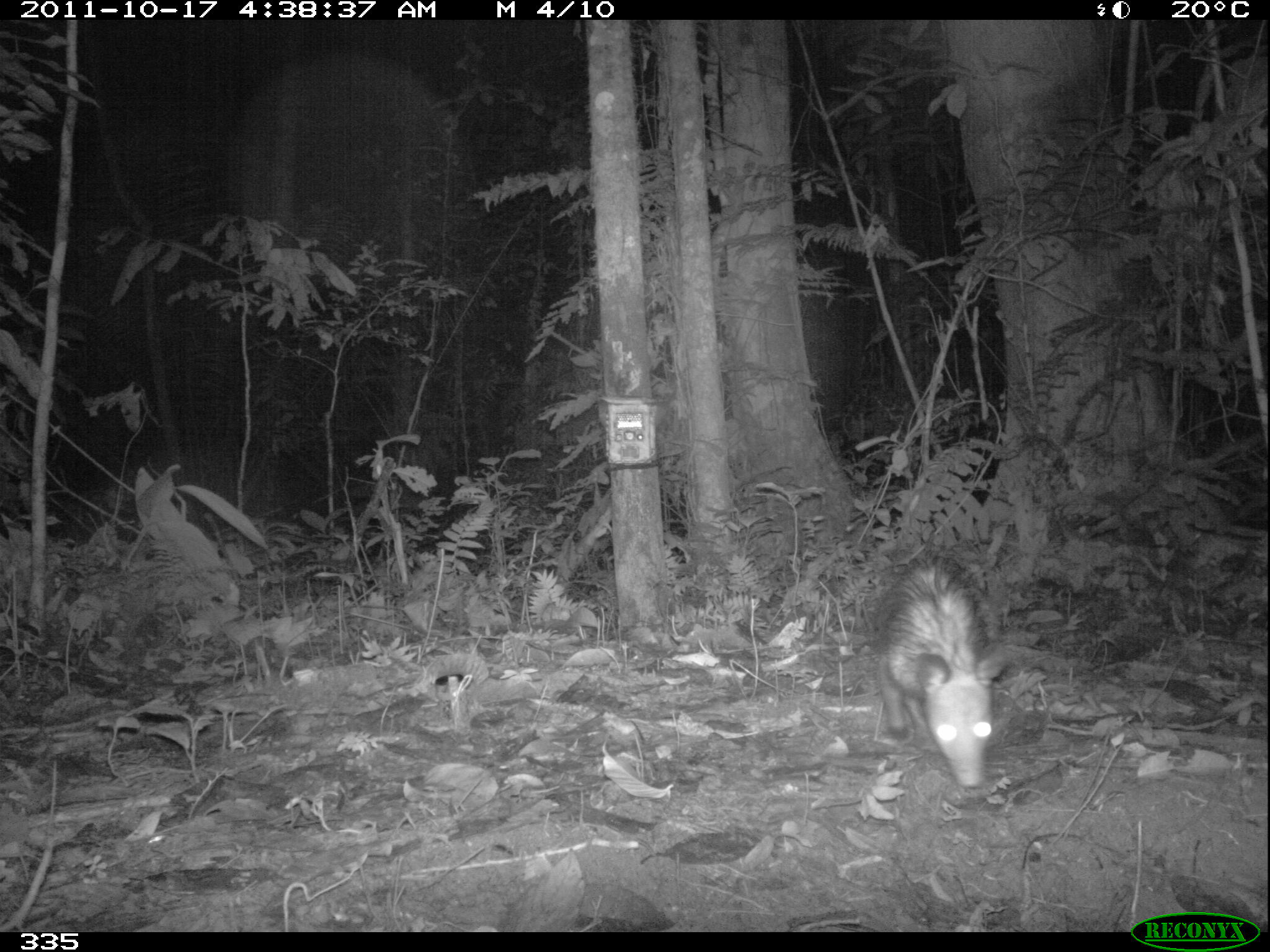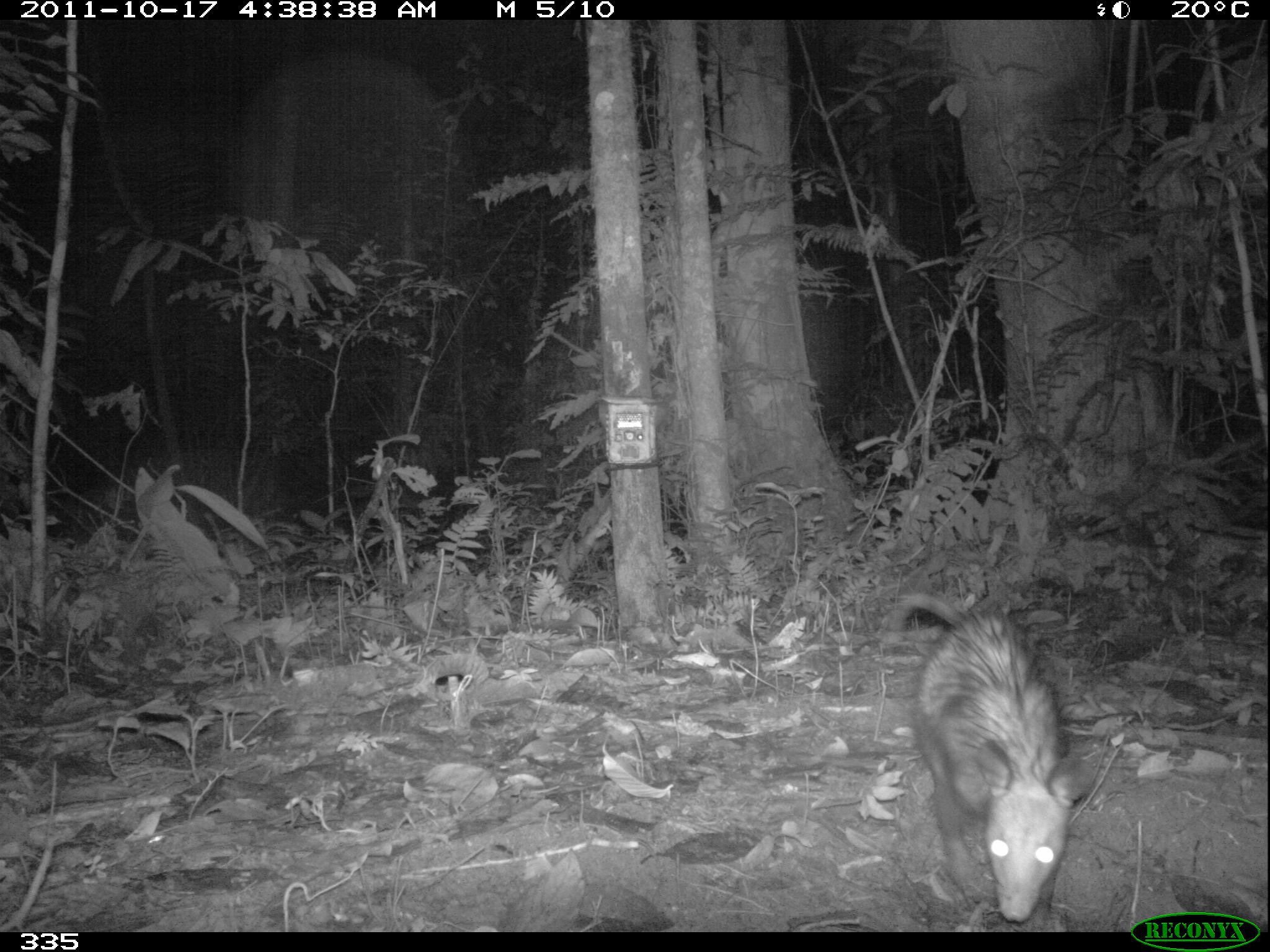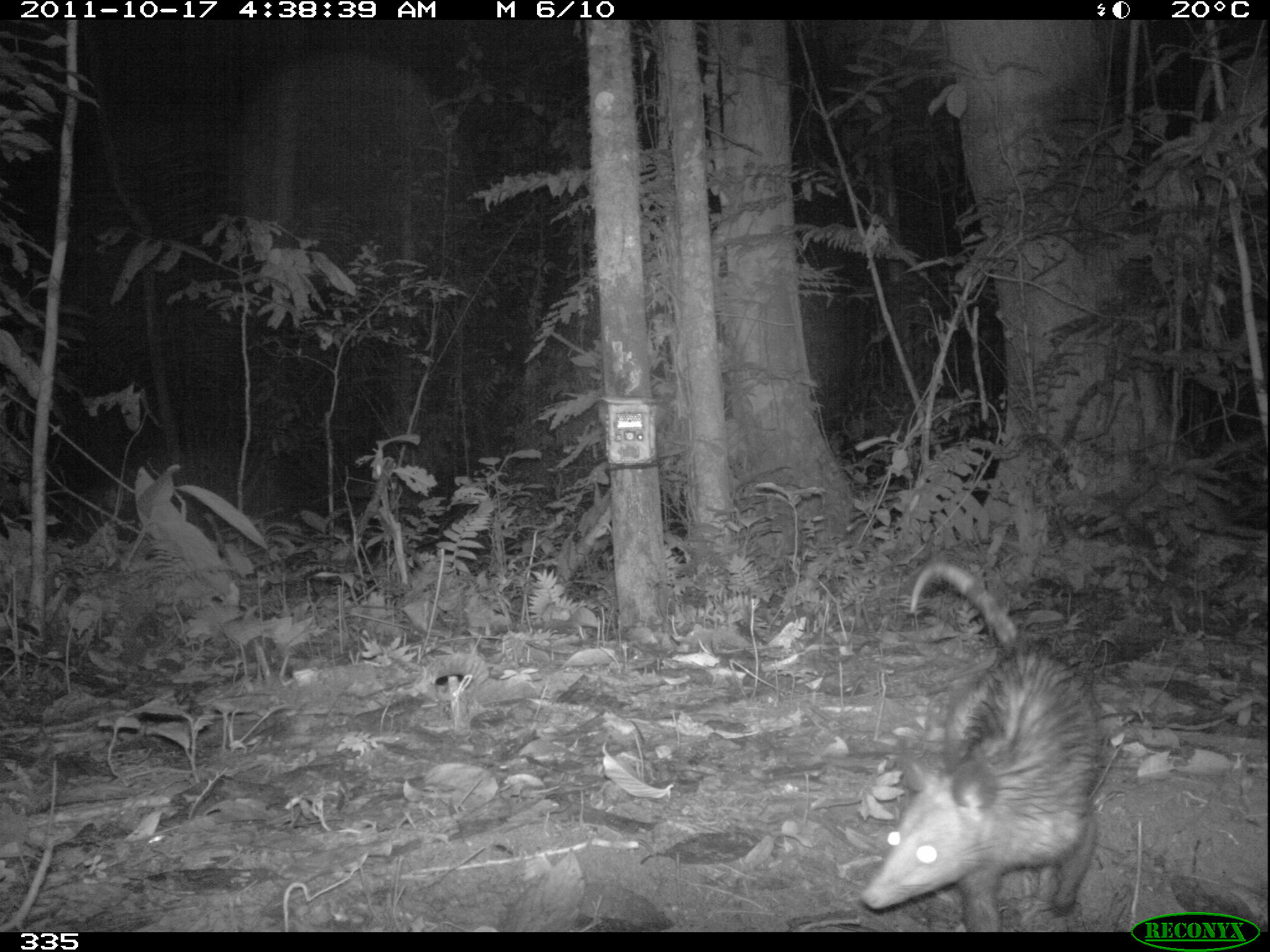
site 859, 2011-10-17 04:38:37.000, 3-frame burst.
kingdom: Animalia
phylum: Chordata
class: Mammalia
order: Didelphimorphia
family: Didelphidae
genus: Didelphis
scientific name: Didelphis marsupialis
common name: southern opossum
Didelphis marsupialis (southern opossum).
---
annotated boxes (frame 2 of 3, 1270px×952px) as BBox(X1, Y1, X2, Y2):
didelphis marsupialis: BBox(882, 586, 1104, 926)